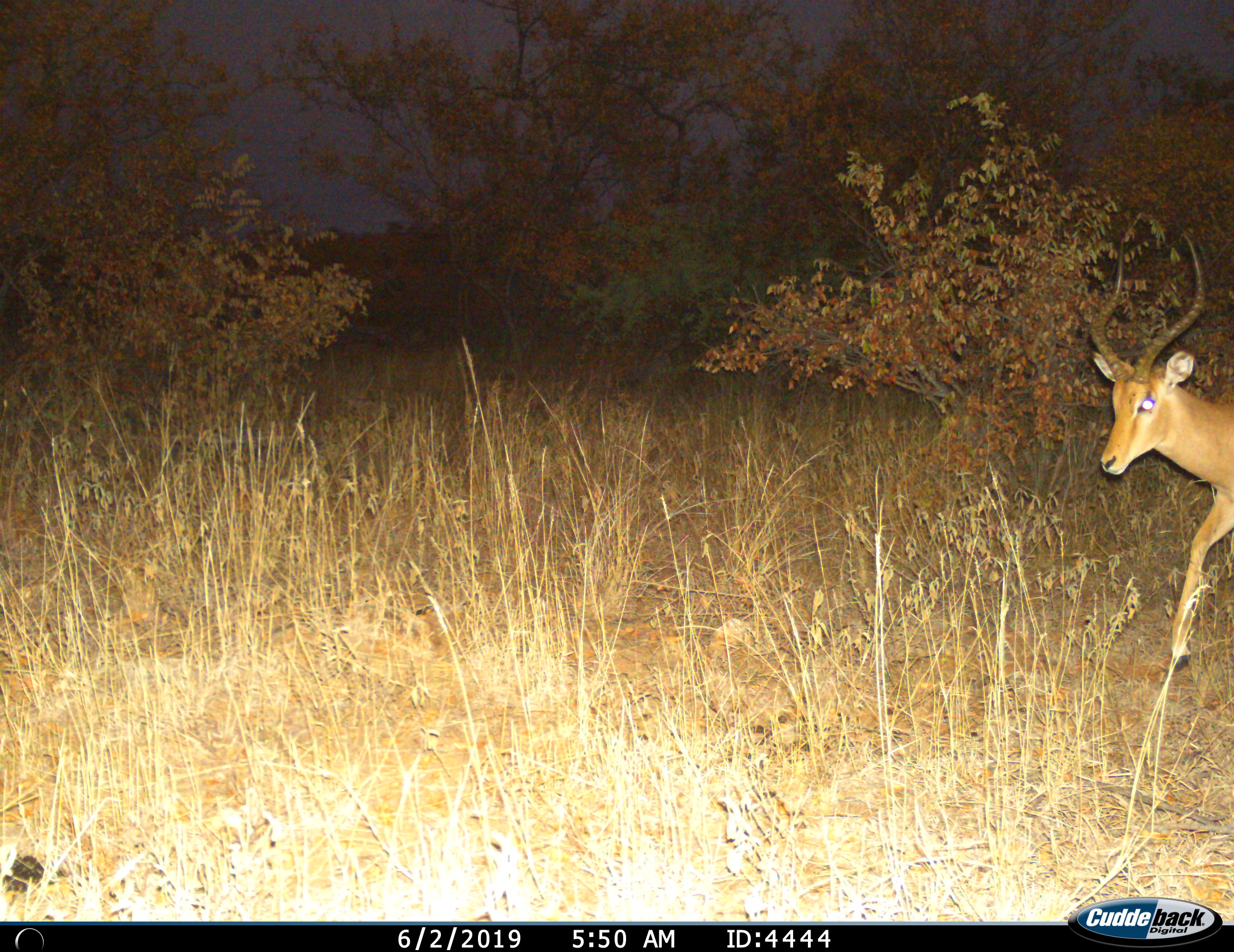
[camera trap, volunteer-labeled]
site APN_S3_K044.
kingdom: Animalia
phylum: Chordata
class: Mammalia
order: Artiodactyla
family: Bovidae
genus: Aepyceros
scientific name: Aepyceros melampus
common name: impala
Impala (Aepyceros melampus), count 1. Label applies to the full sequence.